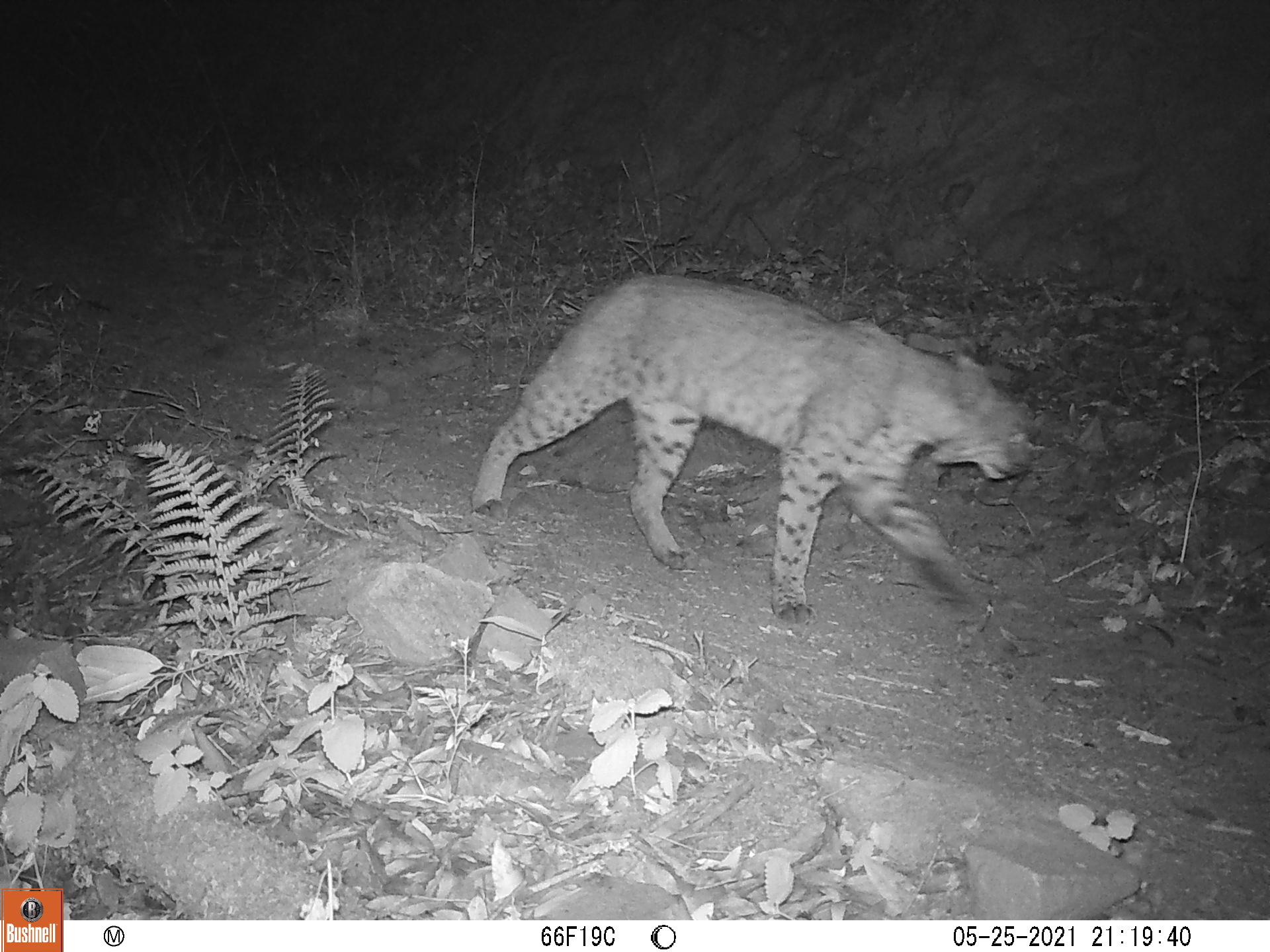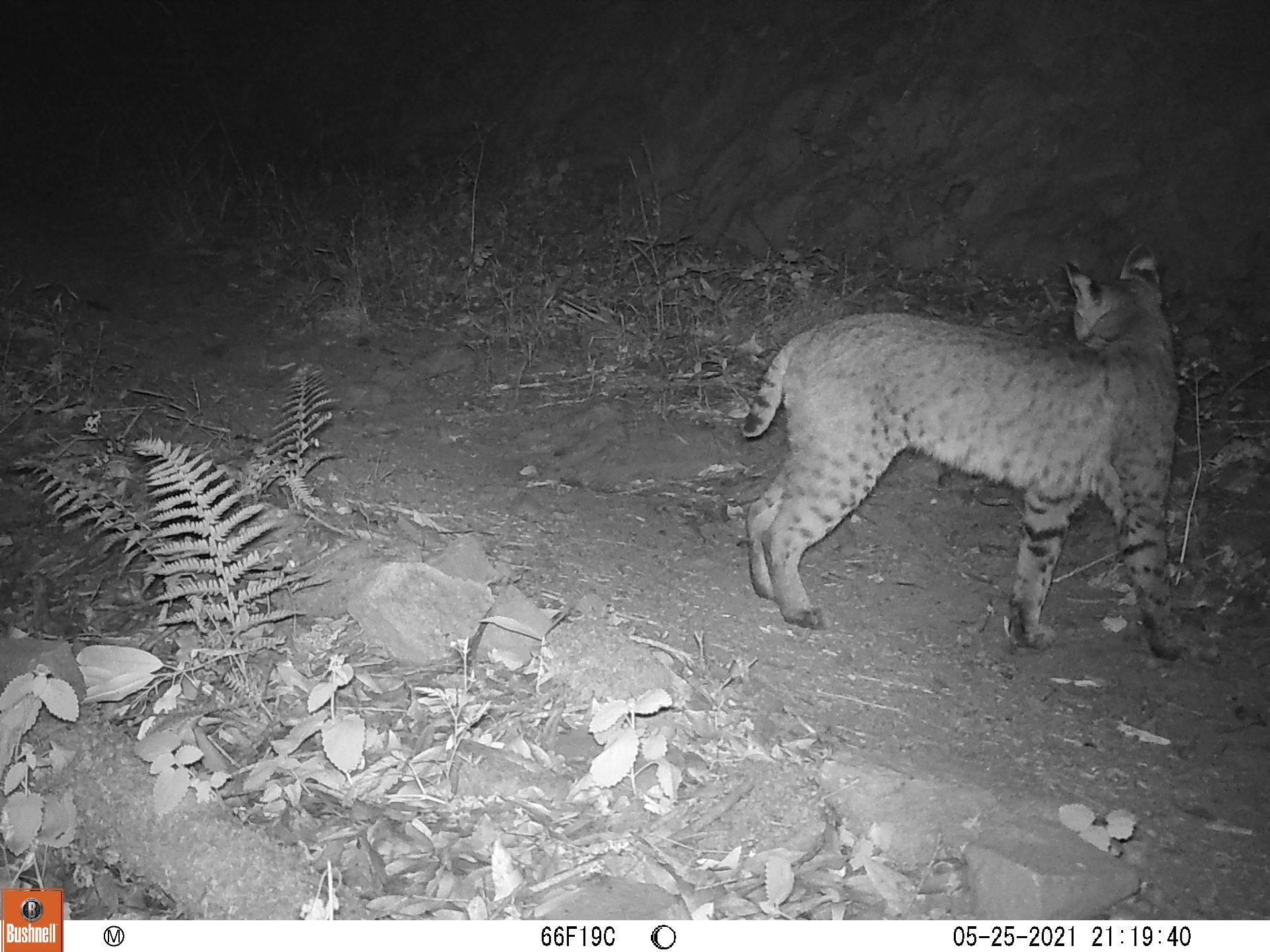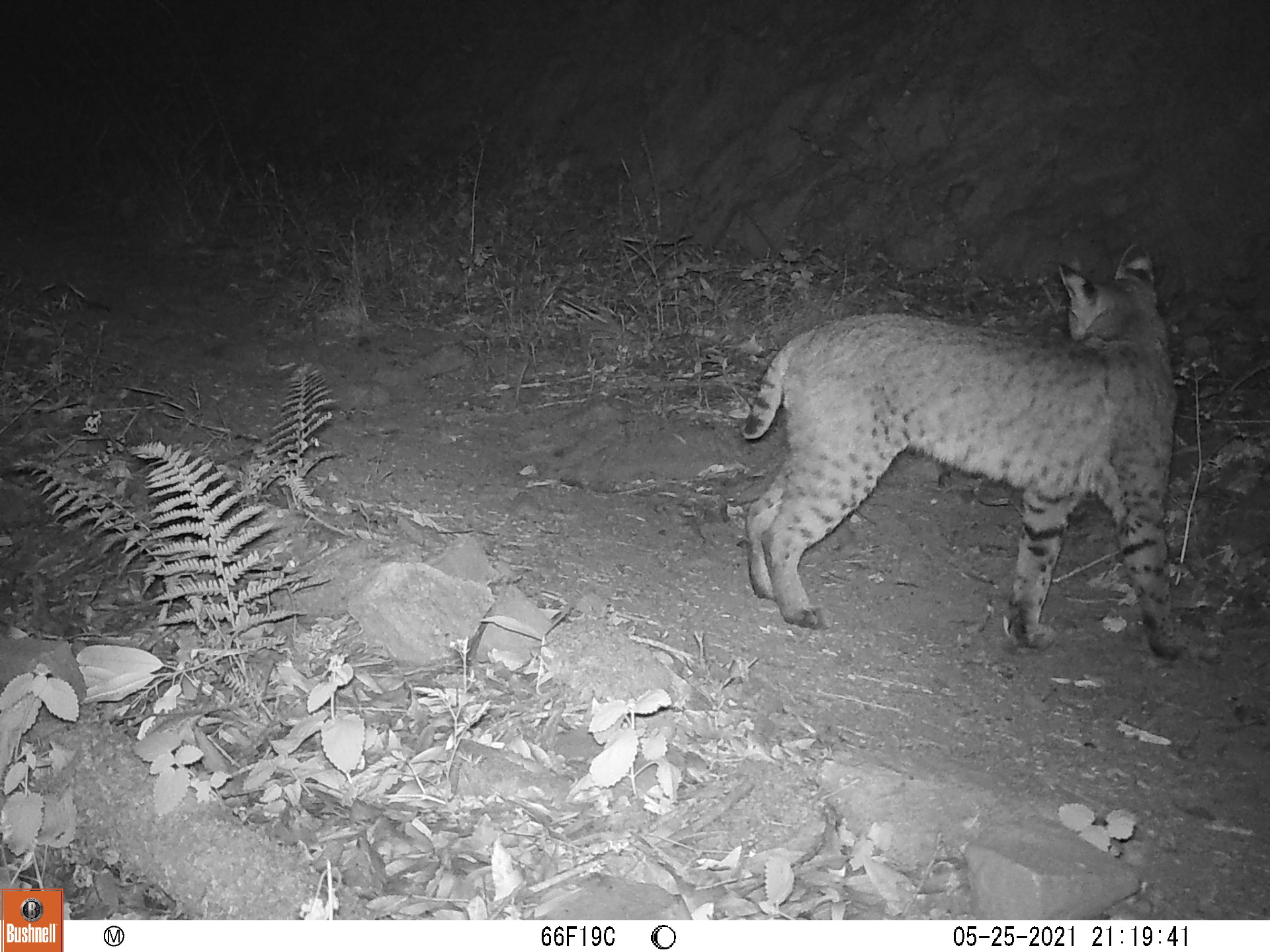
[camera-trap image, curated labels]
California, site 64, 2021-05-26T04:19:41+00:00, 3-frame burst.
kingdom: Animalia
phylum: Chordata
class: Mammalia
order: Carnivora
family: Felidae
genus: Lynx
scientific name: Lynx rufus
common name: bobcat